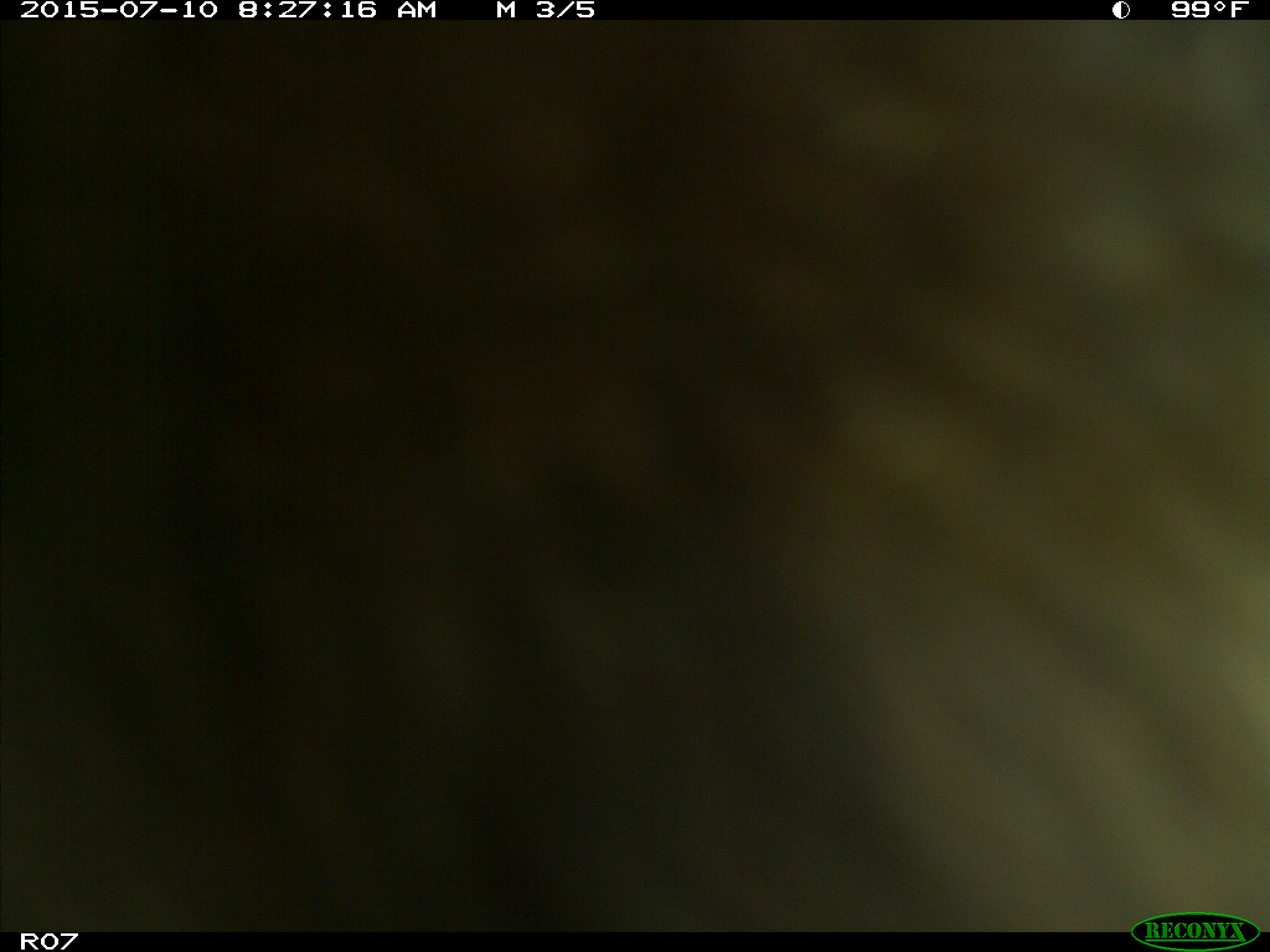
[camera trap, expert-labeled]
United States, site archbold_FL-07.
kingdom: Animalia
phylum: Chordata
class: Mammalia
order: Artiodactyla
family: Bovidae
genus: Bos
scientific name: Bos taurus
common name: domestic cow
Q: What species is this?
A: Bos taurus (domestic cow).